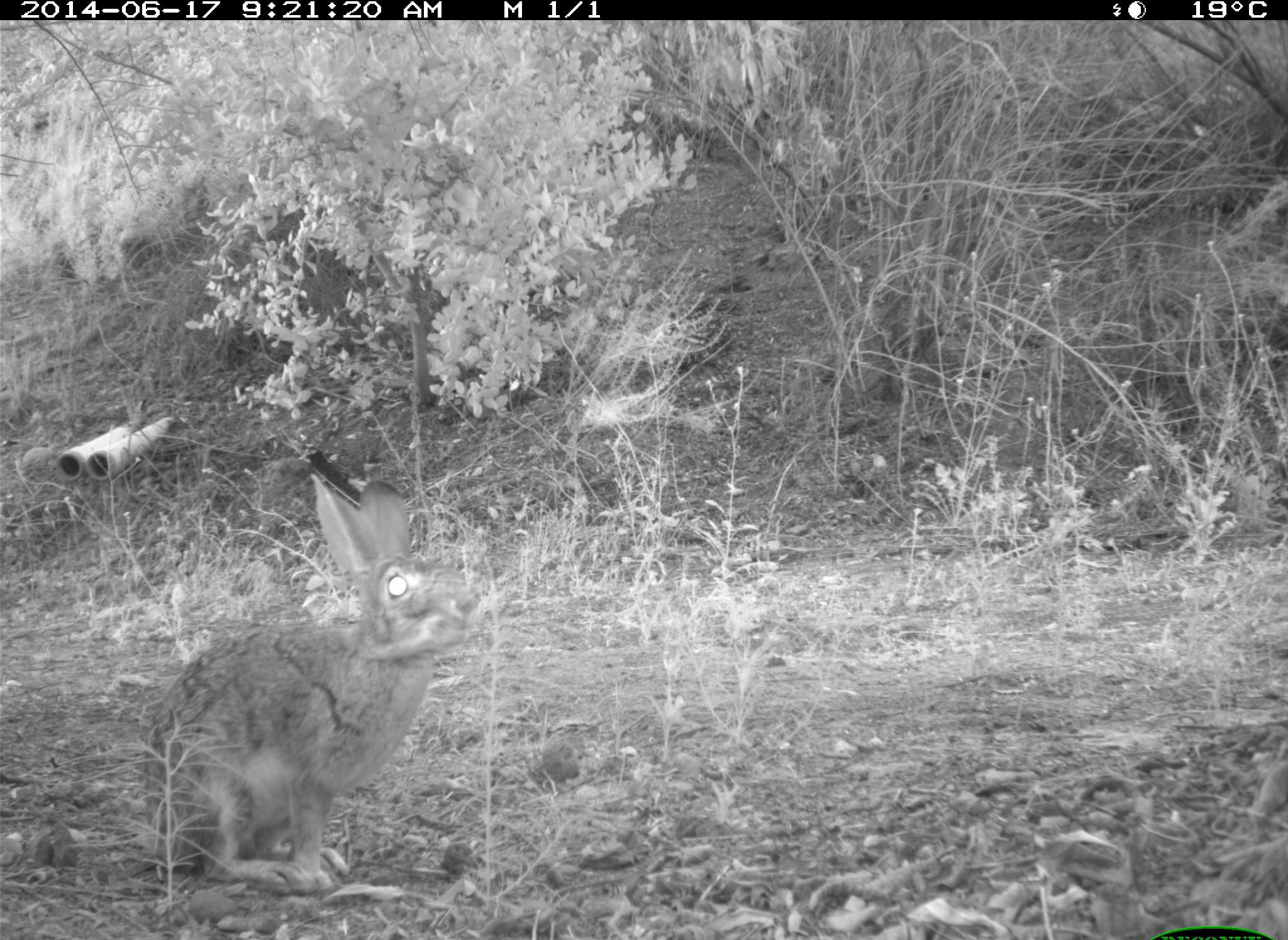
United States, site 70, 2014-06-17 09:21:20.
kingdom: Animalia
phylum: Chordata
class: Mammalia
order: Lagomorpha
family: Leporidae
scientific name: Leporidae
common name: rabbits and hares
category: rabbit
Rabbit (rabbits and hares) (Leporidae).